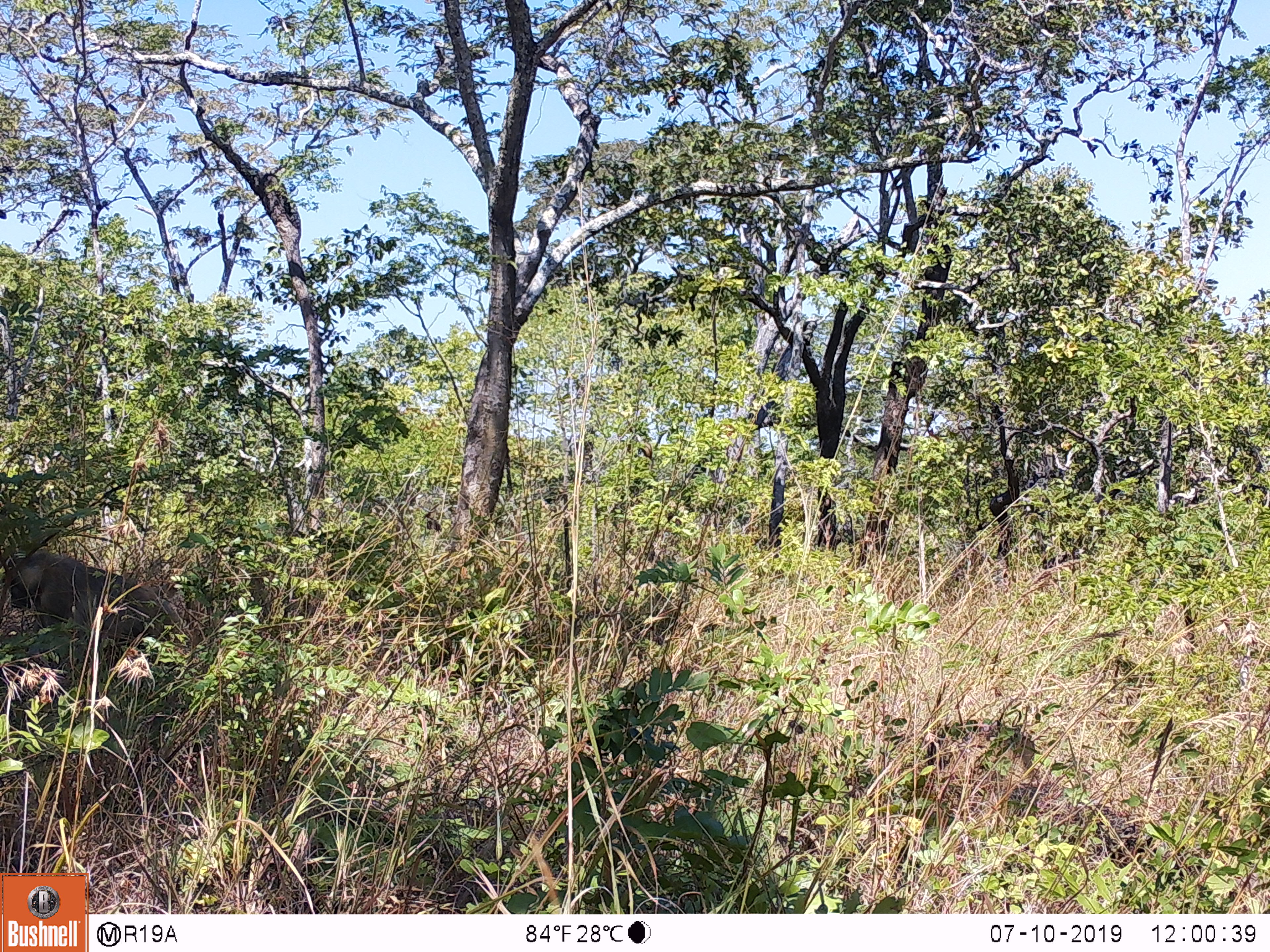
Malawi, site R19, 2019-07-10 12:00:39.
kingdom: Animalia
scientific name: Animalia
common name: other animal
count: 1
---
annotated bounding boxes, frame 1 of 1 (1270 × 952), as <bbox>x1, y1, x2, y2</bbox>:
other animal: <bbox>897, 716, 1076, 830</bbox>